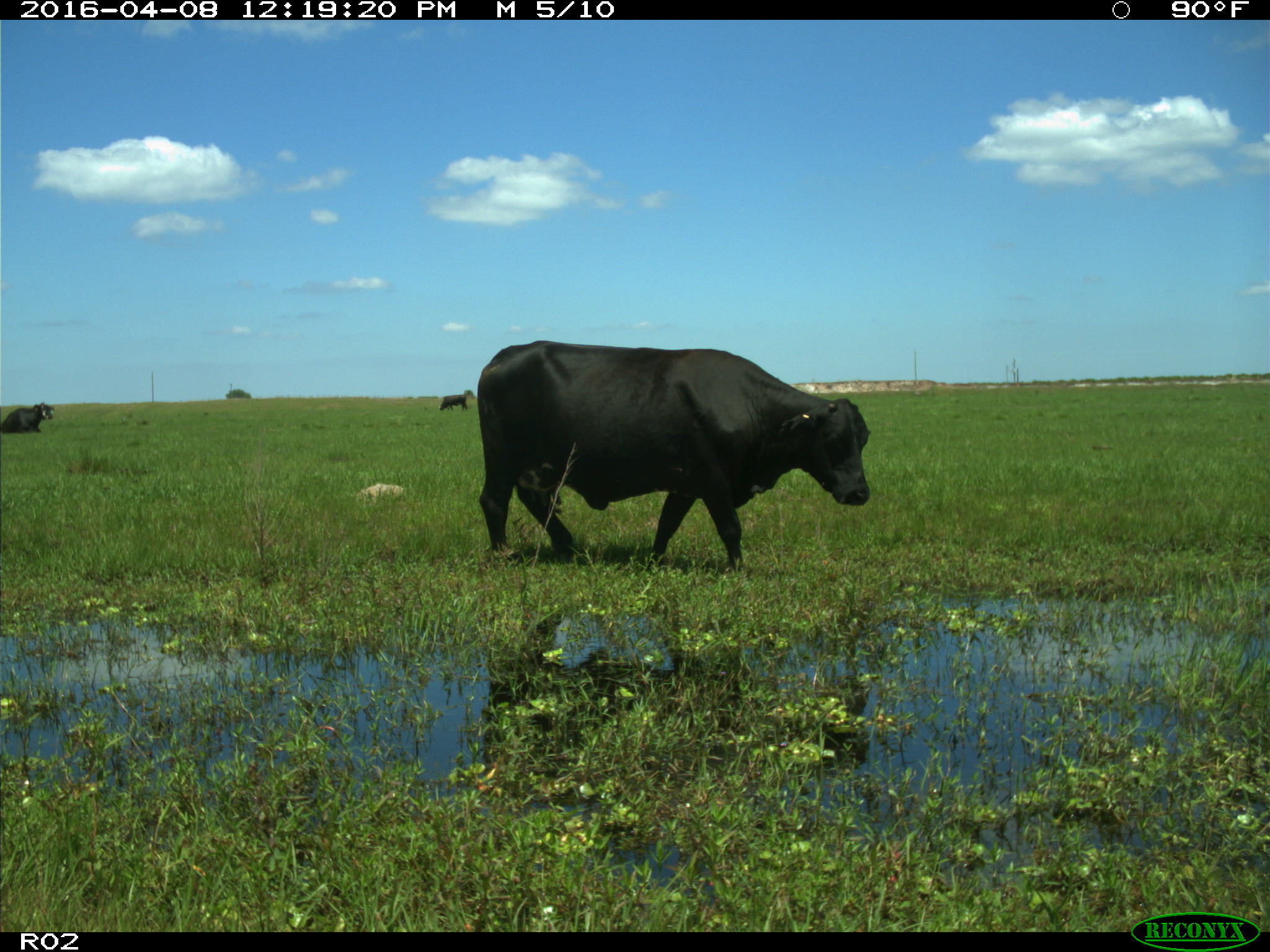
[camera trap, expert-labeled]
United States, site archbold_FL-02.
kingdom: Animalia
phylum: Chordata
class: Mammalia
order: Artiodactyla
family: Bovidae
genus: Bos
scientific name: Bos taurus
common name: domestic cow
Bos taurus (domestic cow).